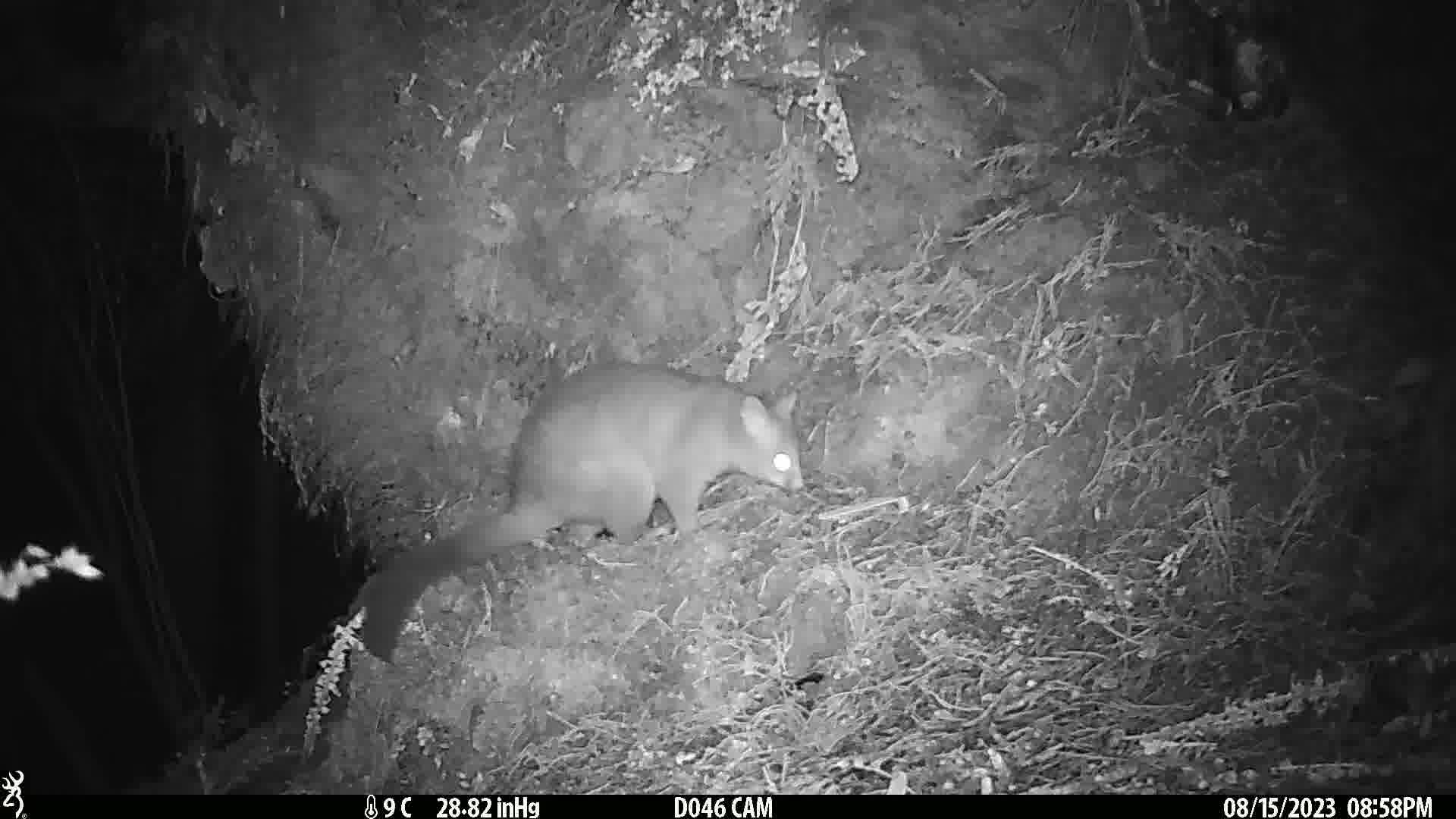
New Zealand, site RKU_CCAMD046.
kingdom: Animalia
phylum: Chordata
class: Mammalia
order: Diprotodontia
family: Phalangeridae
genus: Trichosurus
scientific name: Trichosurus vulpecula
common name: common brushtail possum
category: possum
Possum (common brushtail possum) (Trichosurus vulpecula).